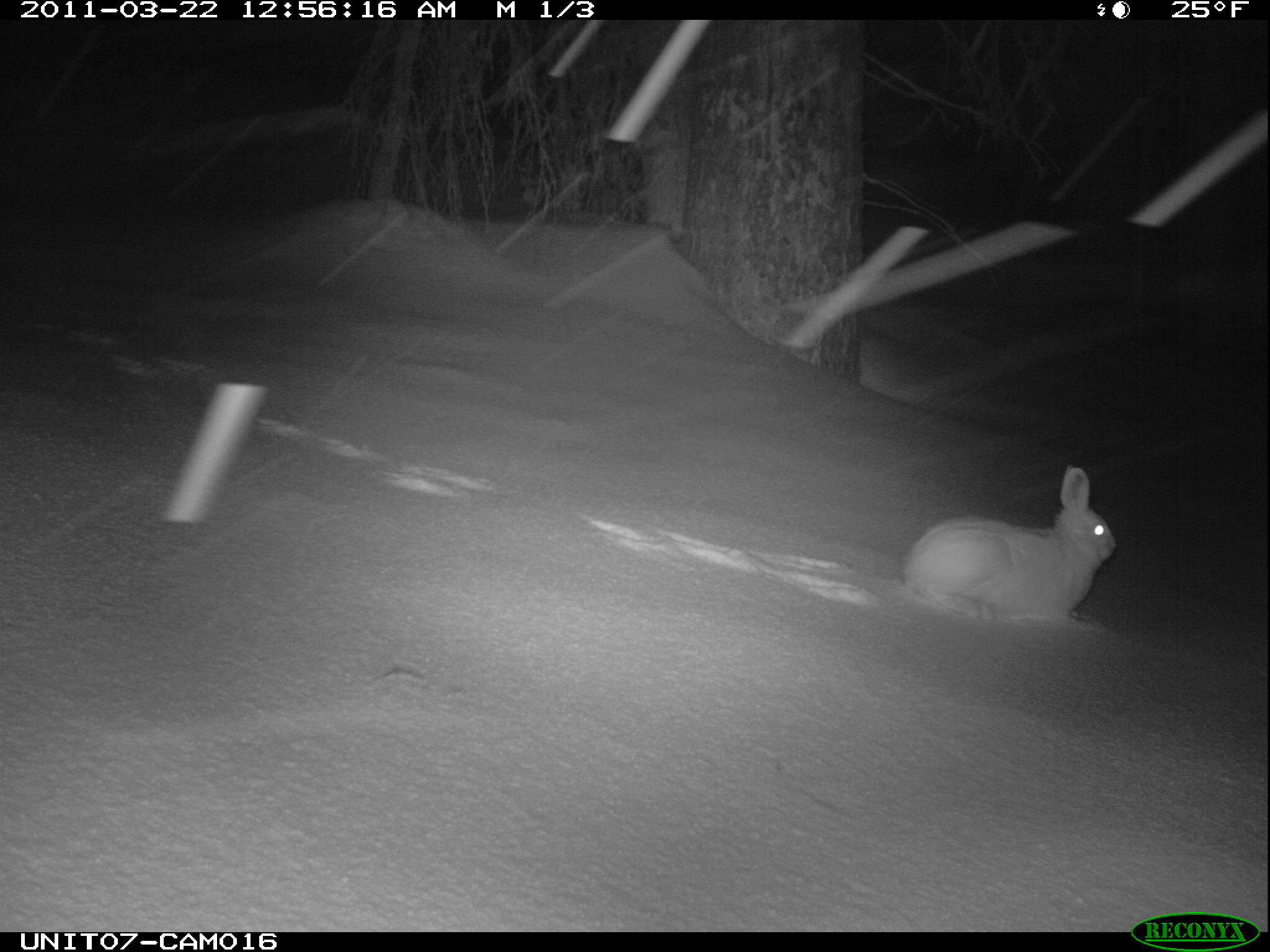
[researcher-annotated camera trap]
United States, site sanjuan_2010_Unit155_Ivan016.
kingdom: Animalia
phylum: Chordata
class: Mammalia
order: Lagomorpha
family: Leporidae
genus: Lepus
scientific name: Lepus americanus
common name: snowshoe hare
Lepus americanus (snowshoe hare).